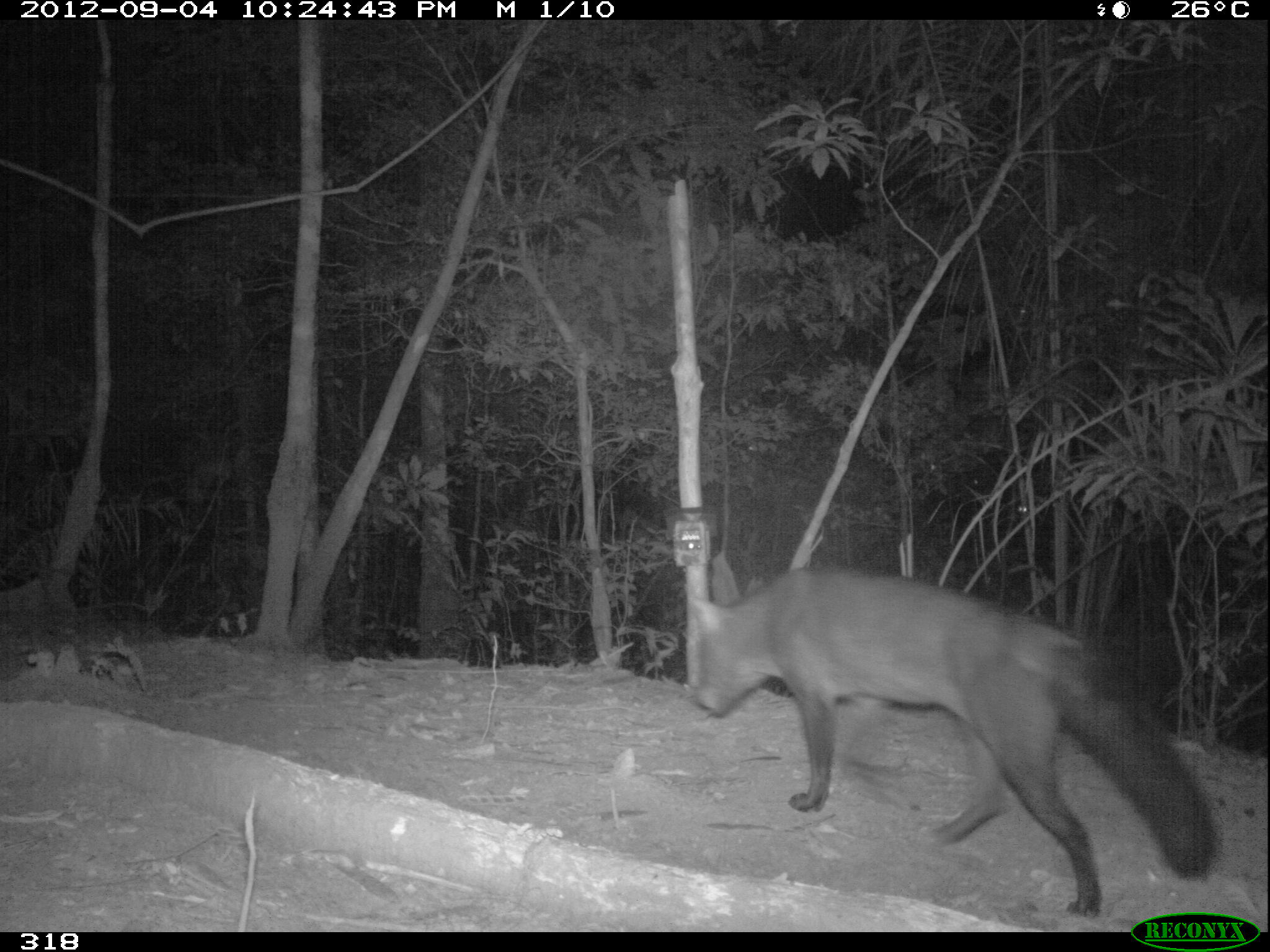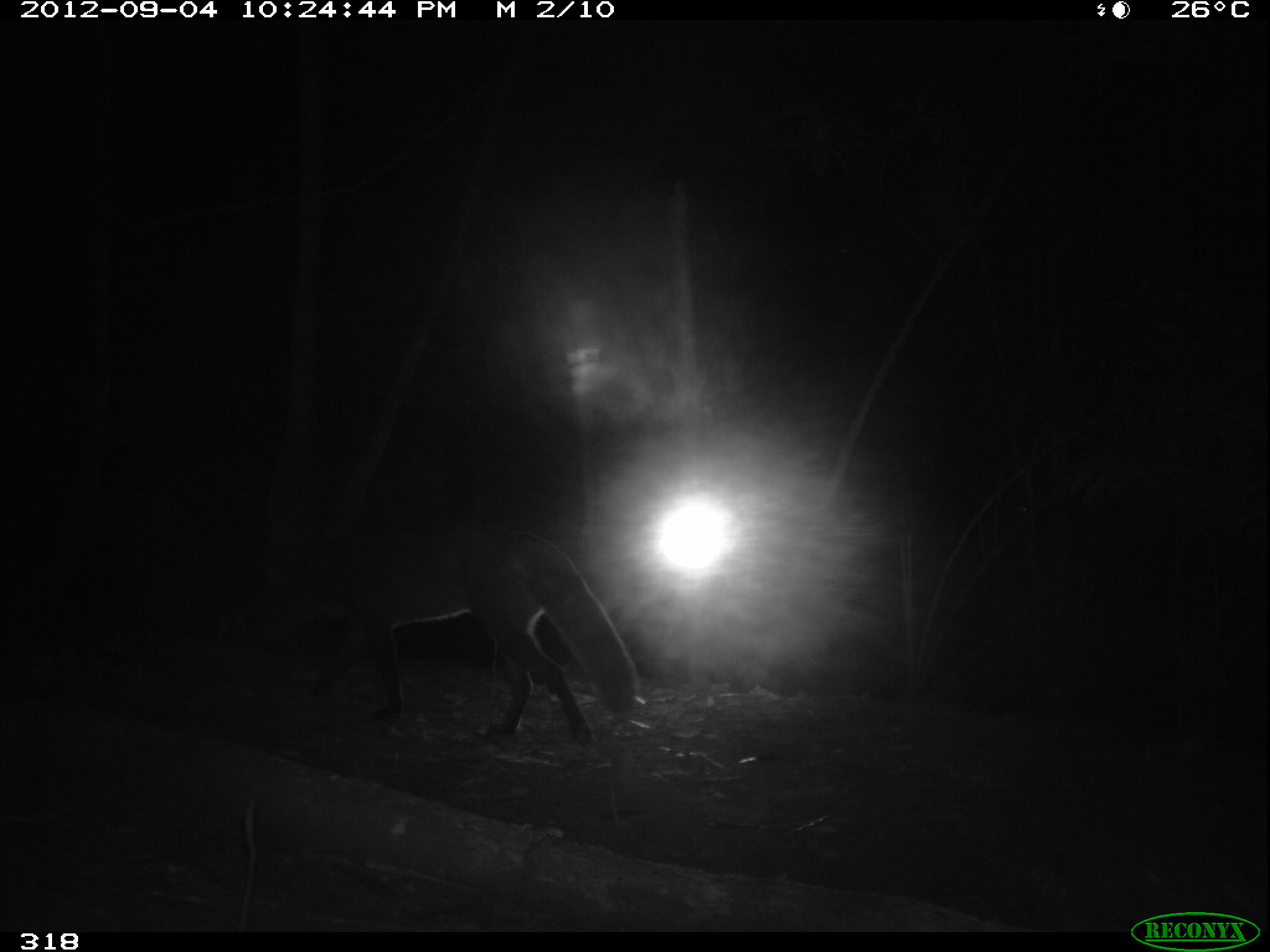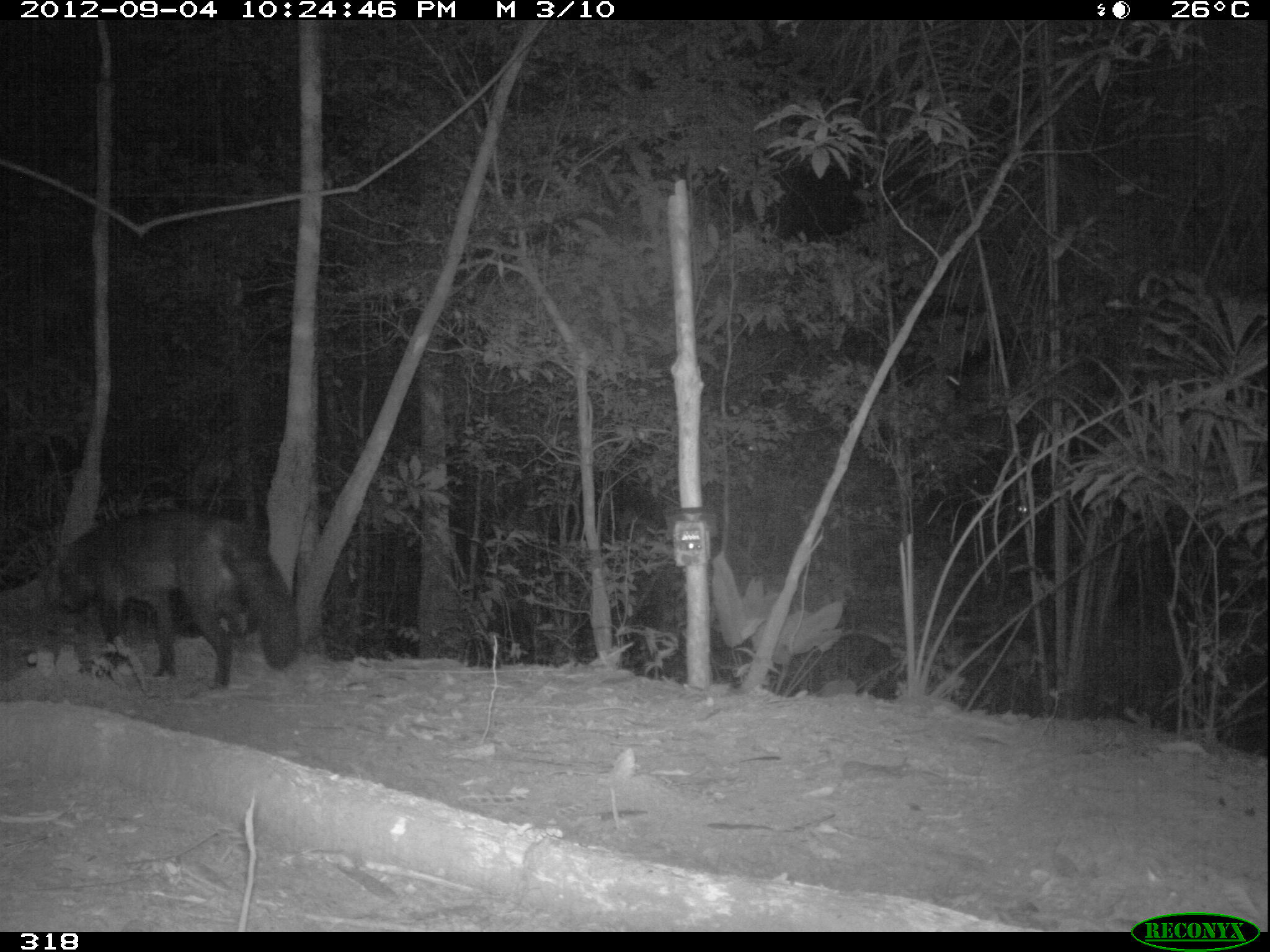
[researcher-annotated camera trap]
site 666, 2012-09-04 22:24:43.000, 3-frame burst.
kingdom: Animalia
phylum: Chordata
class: Mammalia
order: Carnivora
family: Canidae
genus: Atelocynus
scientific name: Atelocynus microtis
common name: short-eared dog